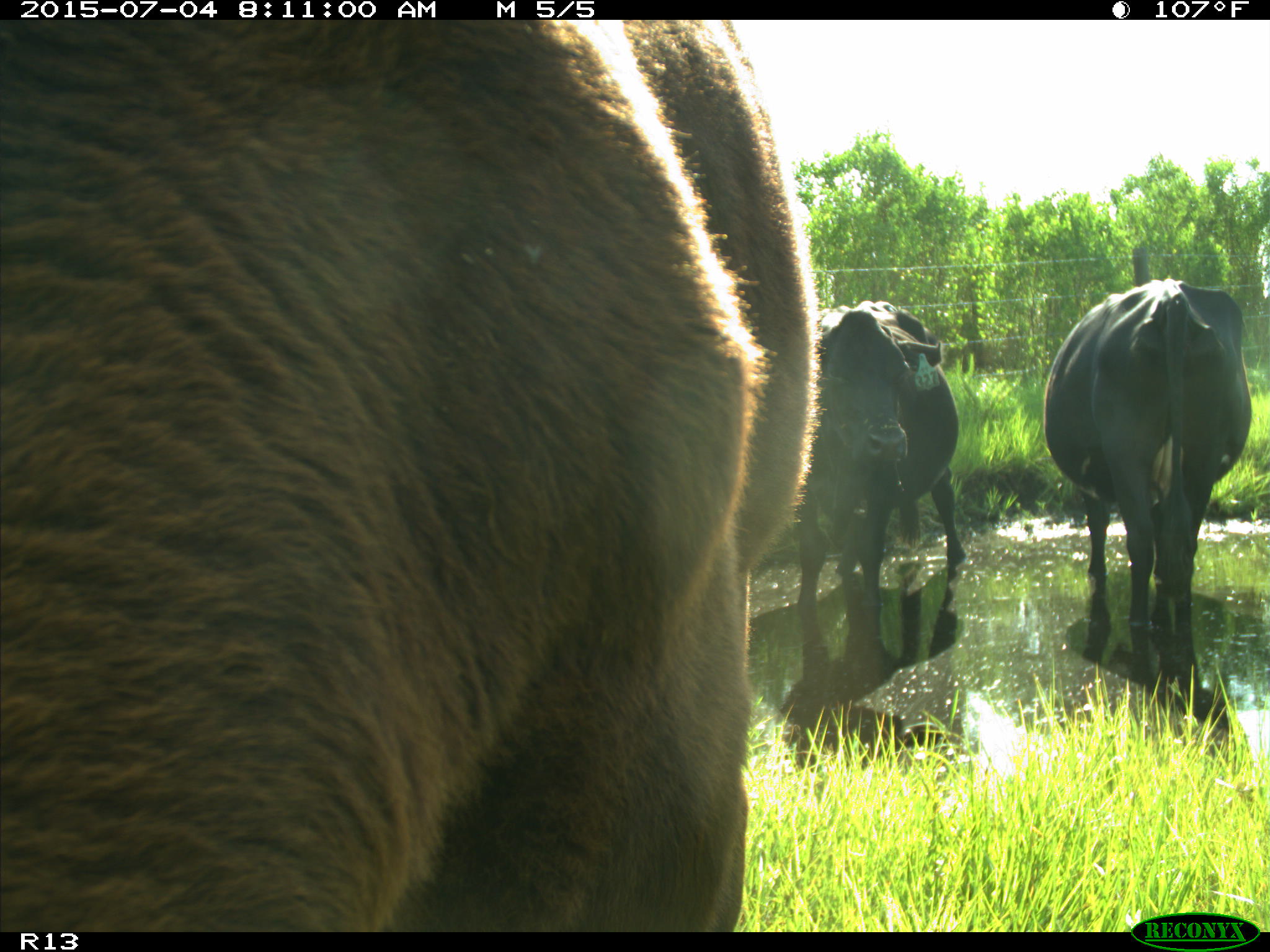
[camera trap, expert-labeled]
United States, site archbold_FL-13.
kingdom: Animalia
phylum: Chordata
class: Mammalia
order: Artiodactyla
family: Bovidae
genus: Bos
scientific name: Bos taurus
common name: domestic cow